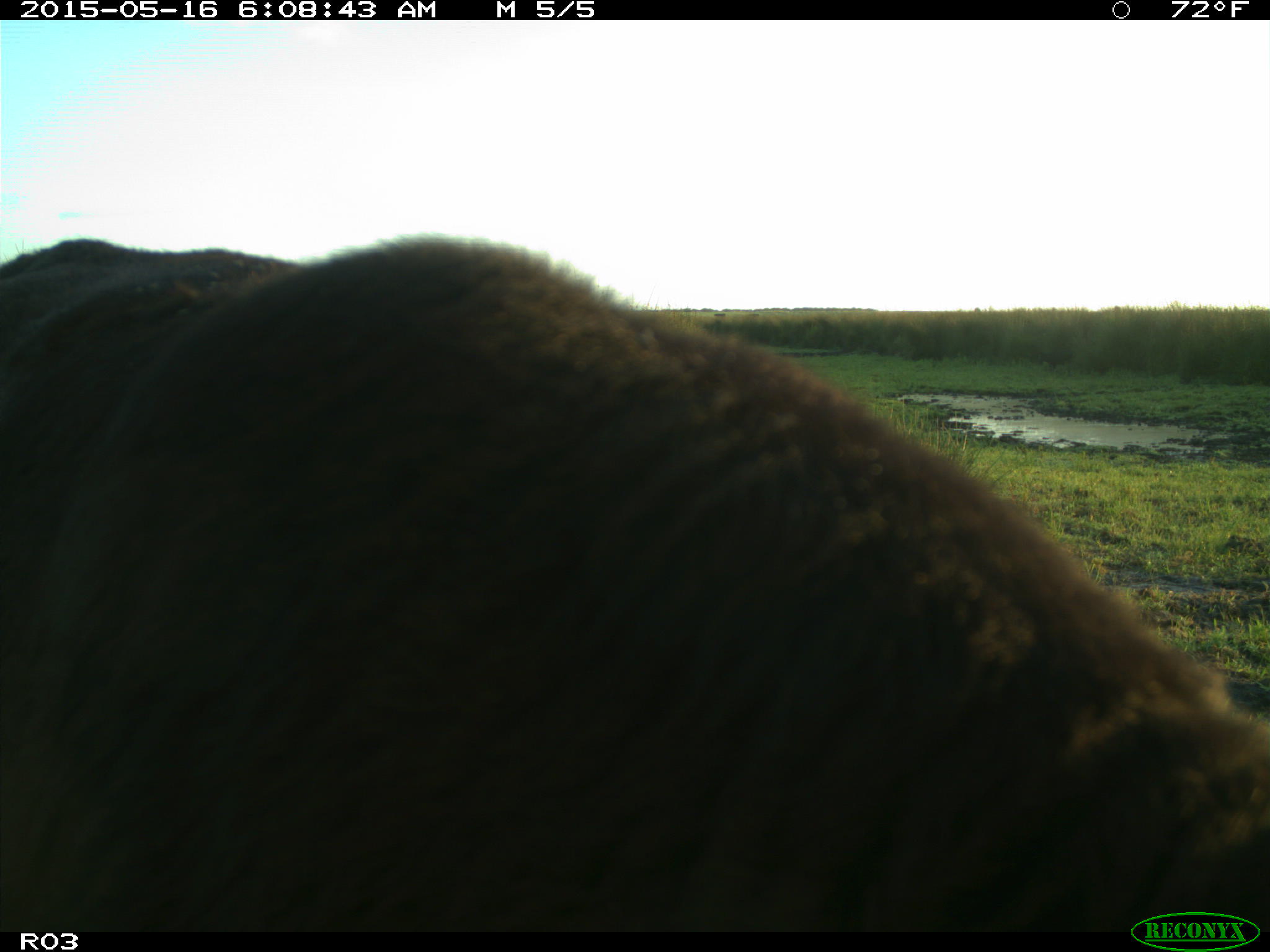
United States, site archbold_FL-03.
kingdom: Animalia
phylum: Chordata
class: Mammalia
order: Artiodactyla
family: Bovidae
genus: Bos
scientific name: Bos taurus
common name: domestic cow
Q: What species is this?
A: Bos taurus (domestic cow).